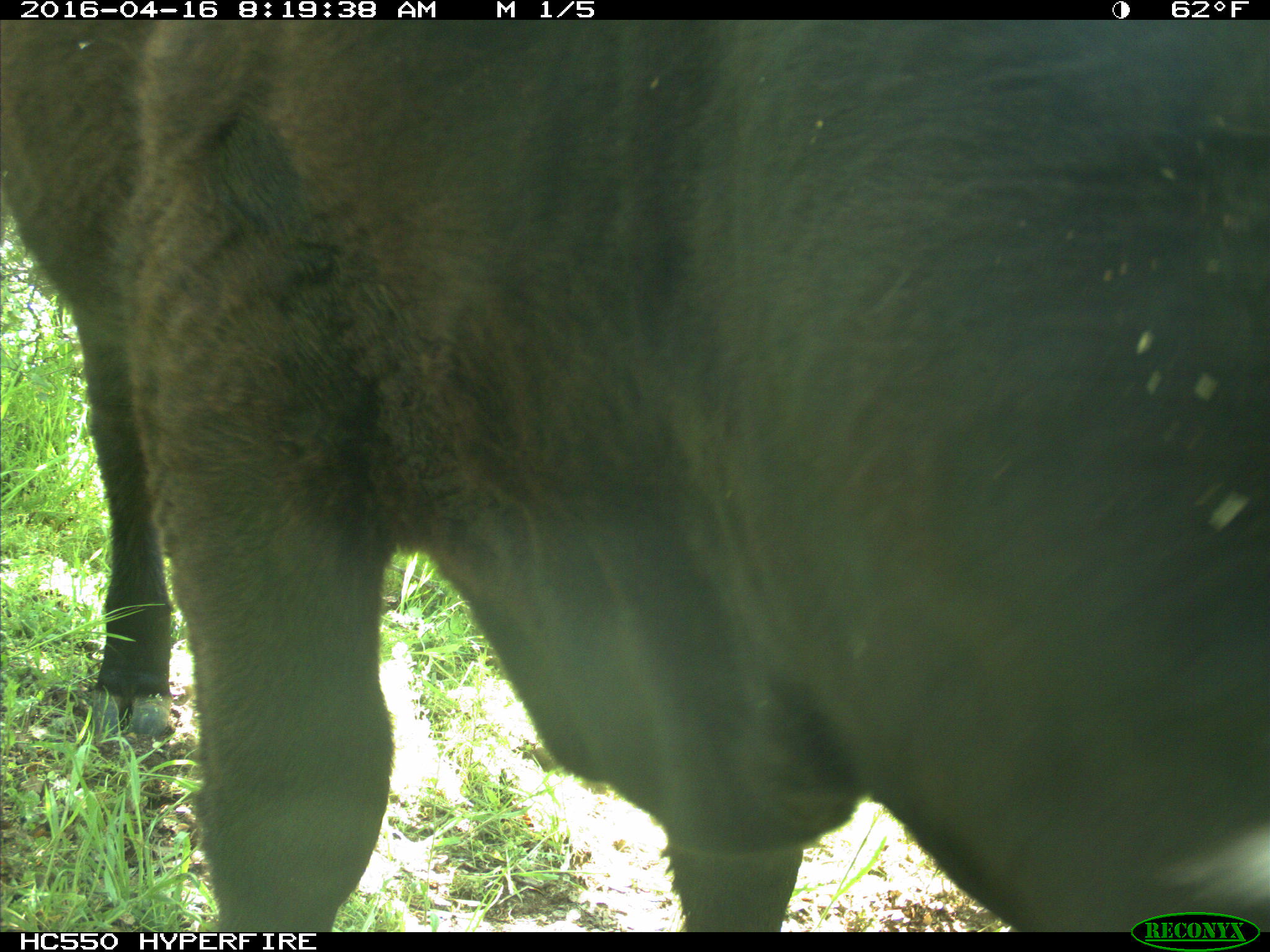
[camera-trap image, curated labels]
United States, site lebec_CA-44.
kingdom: Animalia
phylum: Chordata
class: Mammalia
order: Artiodactyla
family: Bovidae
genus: Bos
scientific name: Bos taurus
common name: domestic cow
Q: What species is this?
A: Bos taurus (domestic cow).